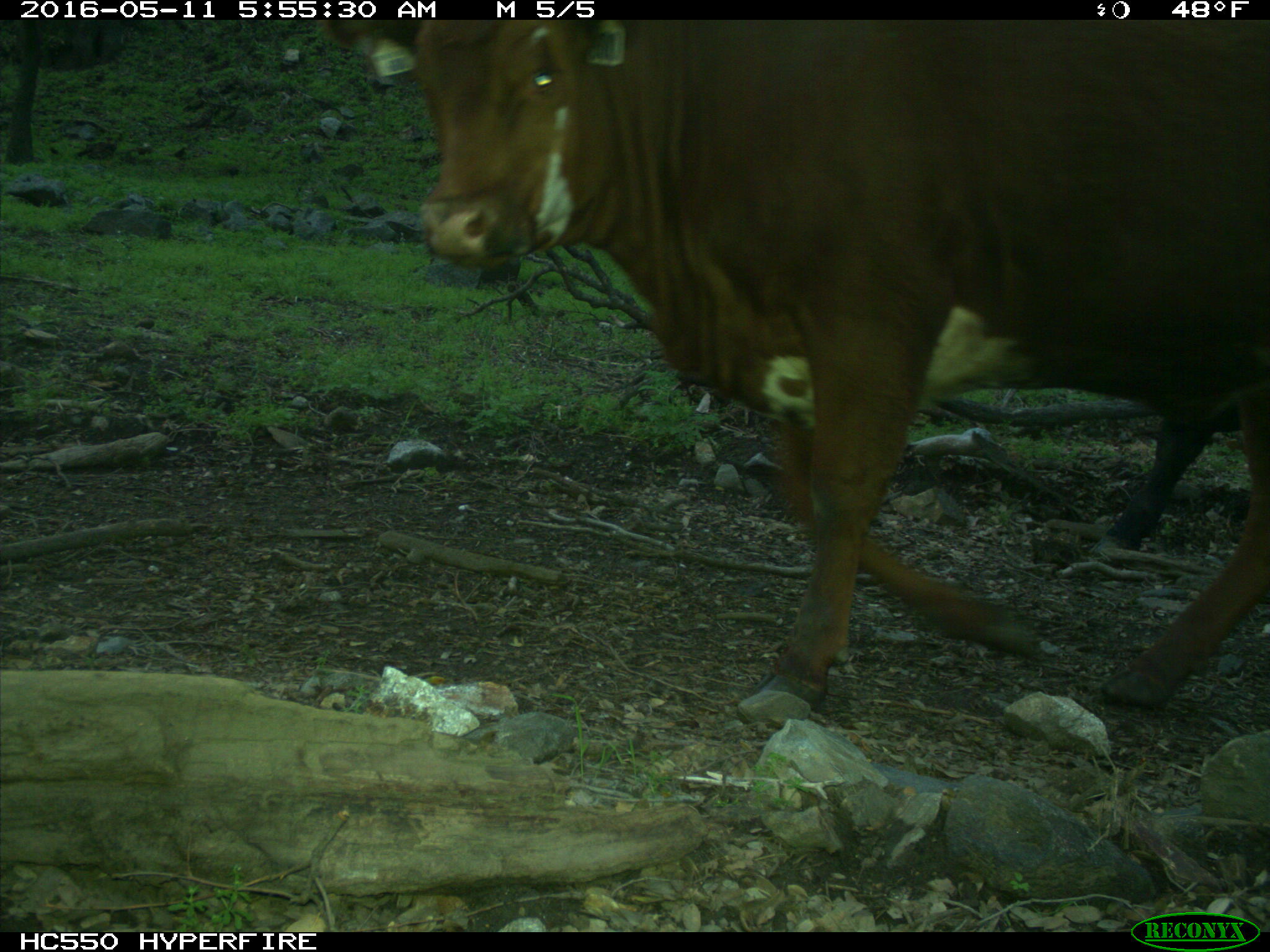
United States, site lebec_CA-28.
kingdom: Animalia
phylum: Chordata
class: Mammalia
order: Artiodactyla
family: Bovidae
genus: Bos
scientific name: Bos taurus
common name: domestic cow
Bos taurus (domestic cow).